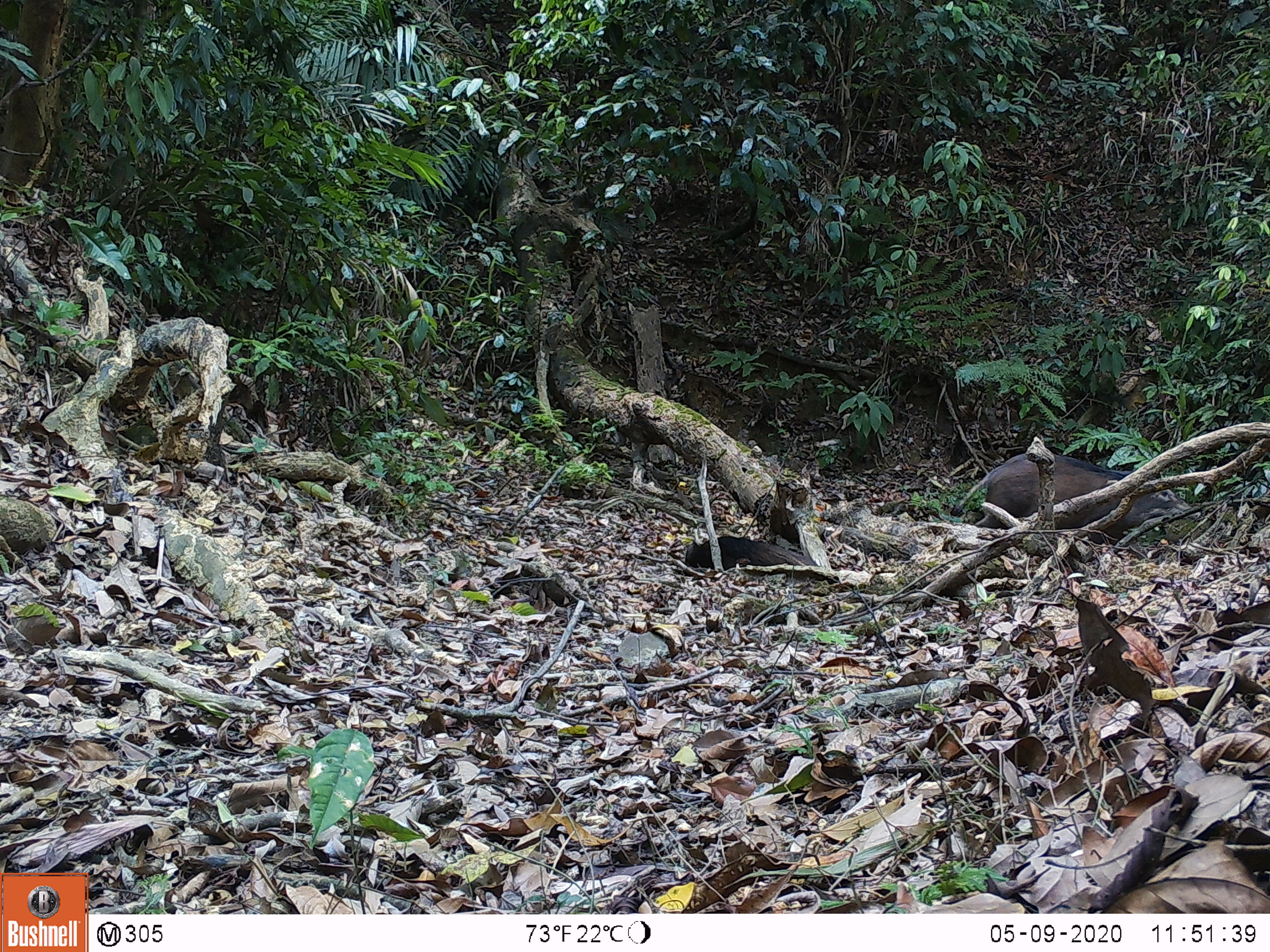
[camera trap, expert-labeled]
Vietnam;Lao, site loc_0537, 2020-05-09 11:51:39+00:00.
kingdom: Animalia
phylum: Chordata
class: Mammalia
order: Artiodactyla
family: Suidae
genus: Sus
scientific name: Sus scrofa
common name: eurasian wild pig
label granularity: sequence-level